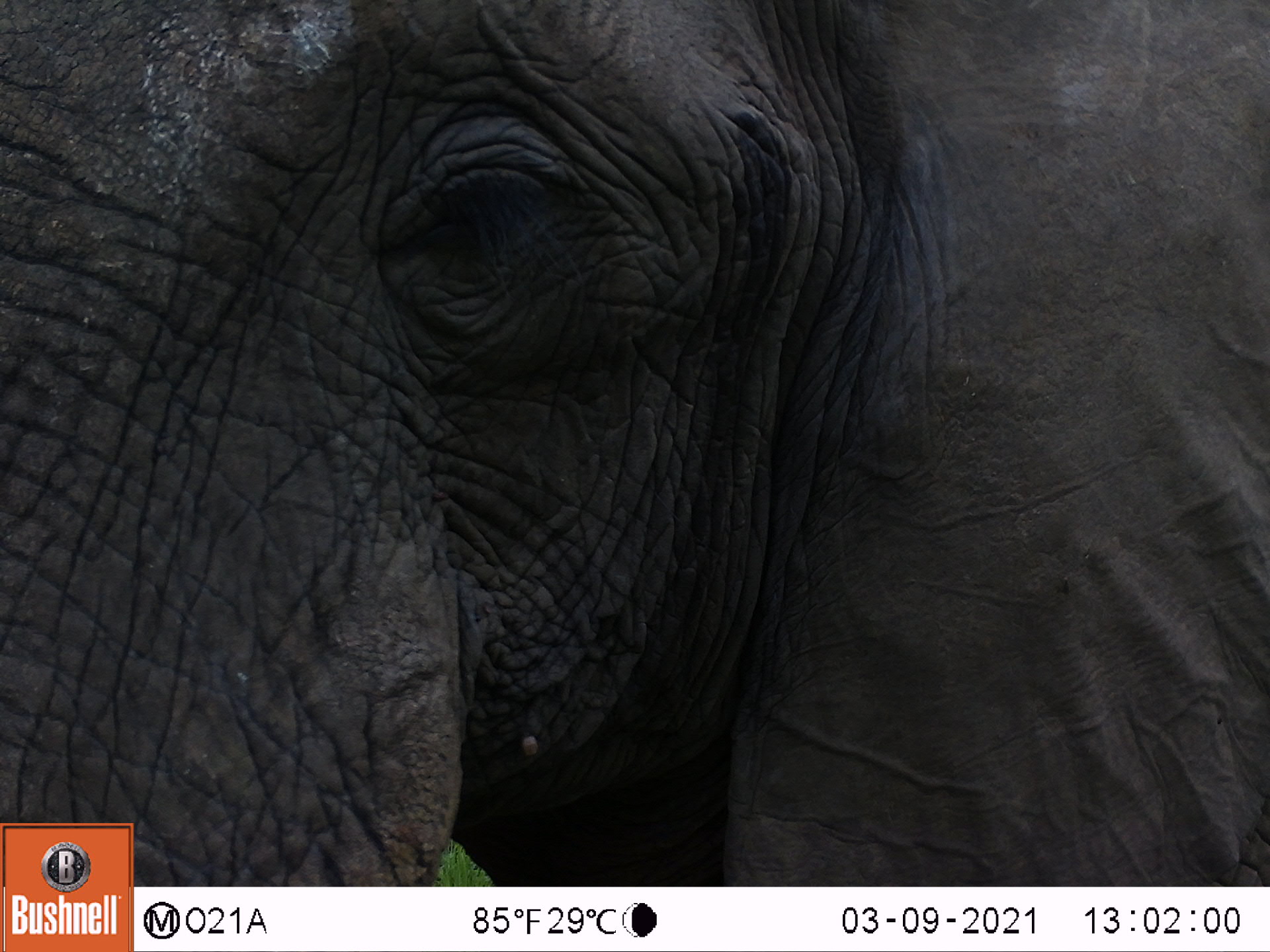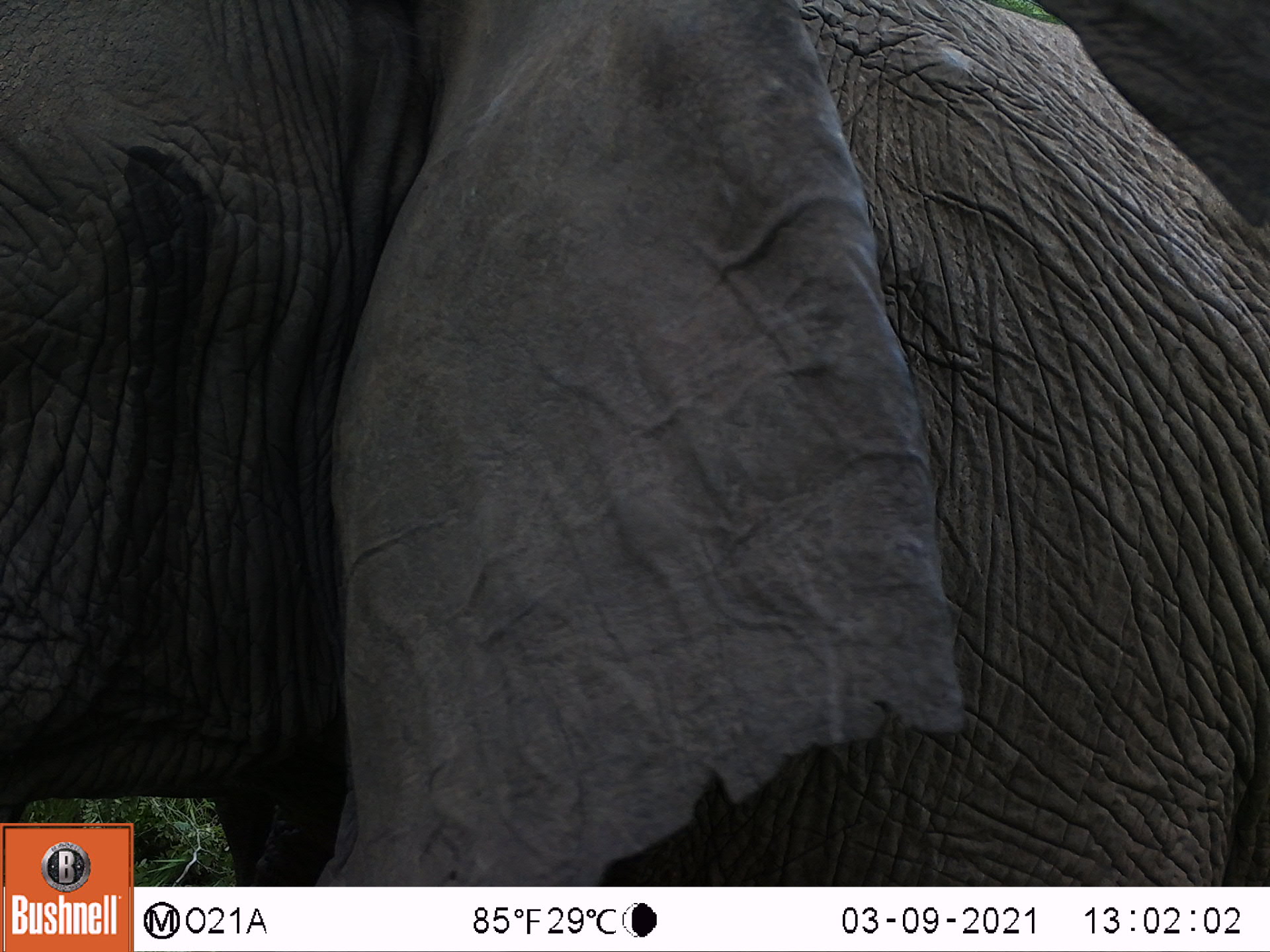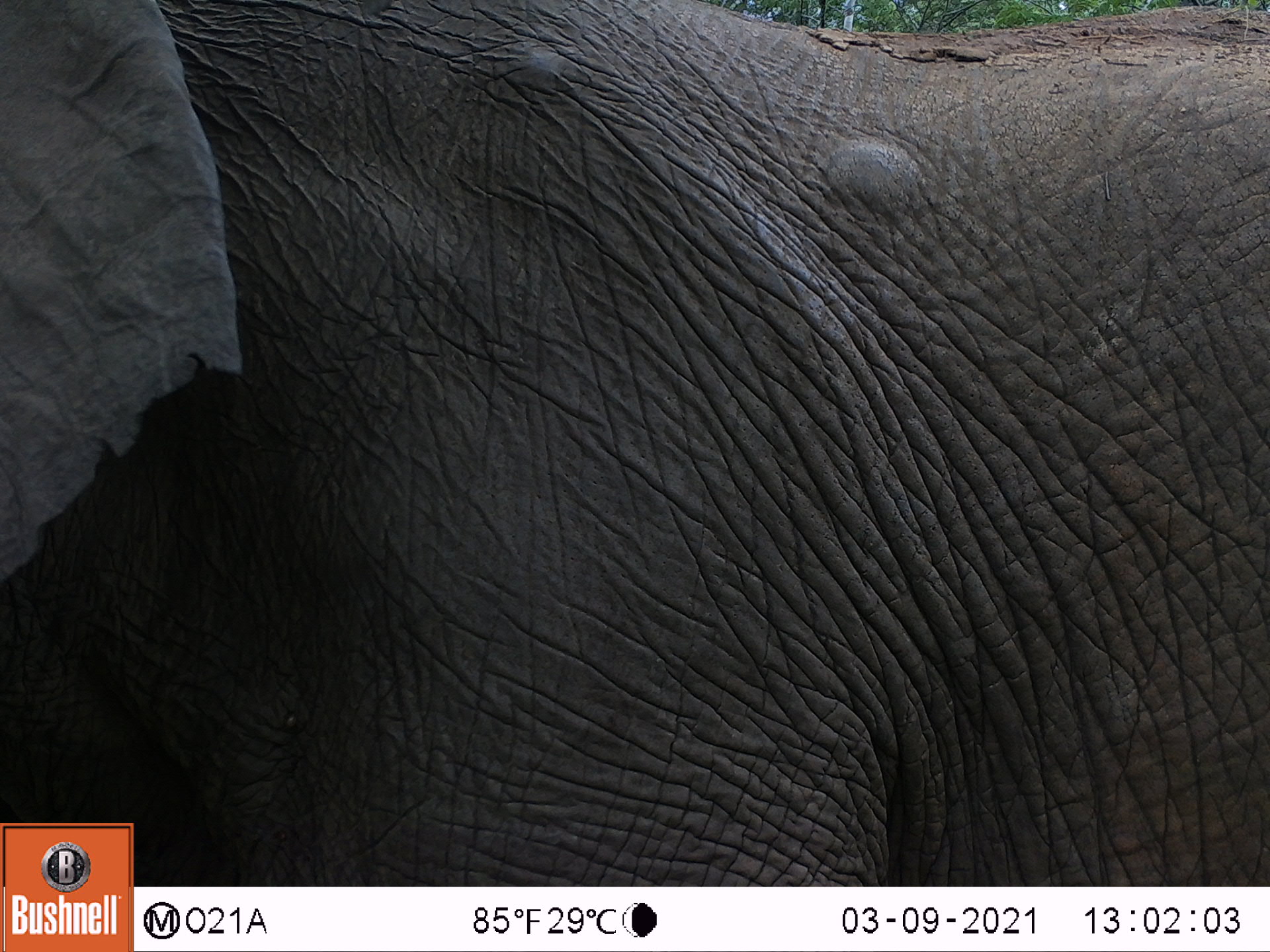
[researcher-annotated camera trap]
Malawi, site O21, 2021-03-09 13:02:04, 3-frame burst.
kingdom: Animalia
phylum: Chordata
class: Mammalia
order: Proboscidea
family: Elephantidae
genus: Loxodonta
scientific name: Loxodonta africana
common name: african savanna elephant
African savanna elephant (Loxodonta africana), count 1.